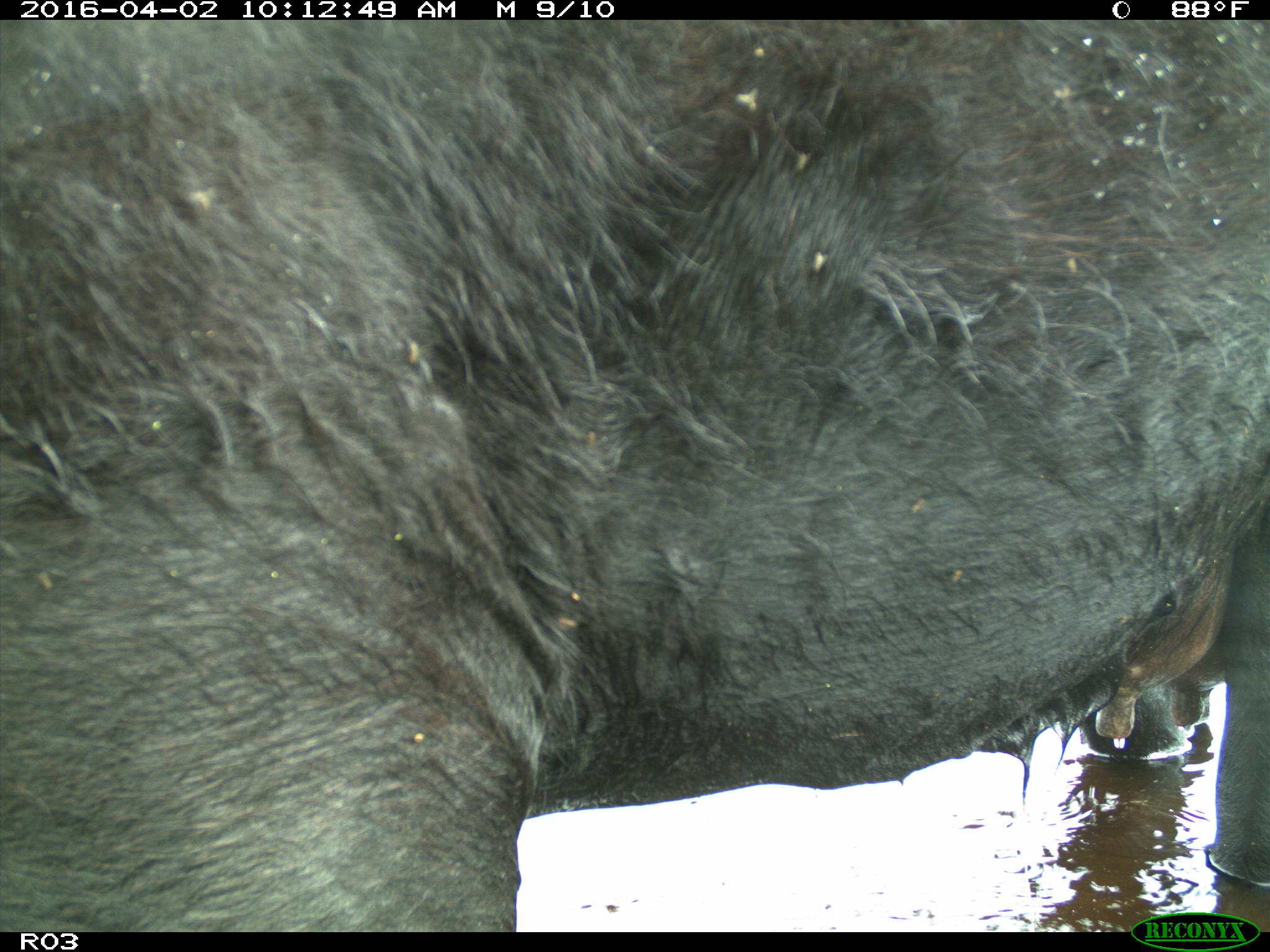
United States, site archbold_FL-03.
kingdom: Animalia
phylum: Chordata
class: Mammalia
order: Artiodactyla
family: Bovidae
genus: Bos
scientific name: Bos taurus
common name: domestic cow